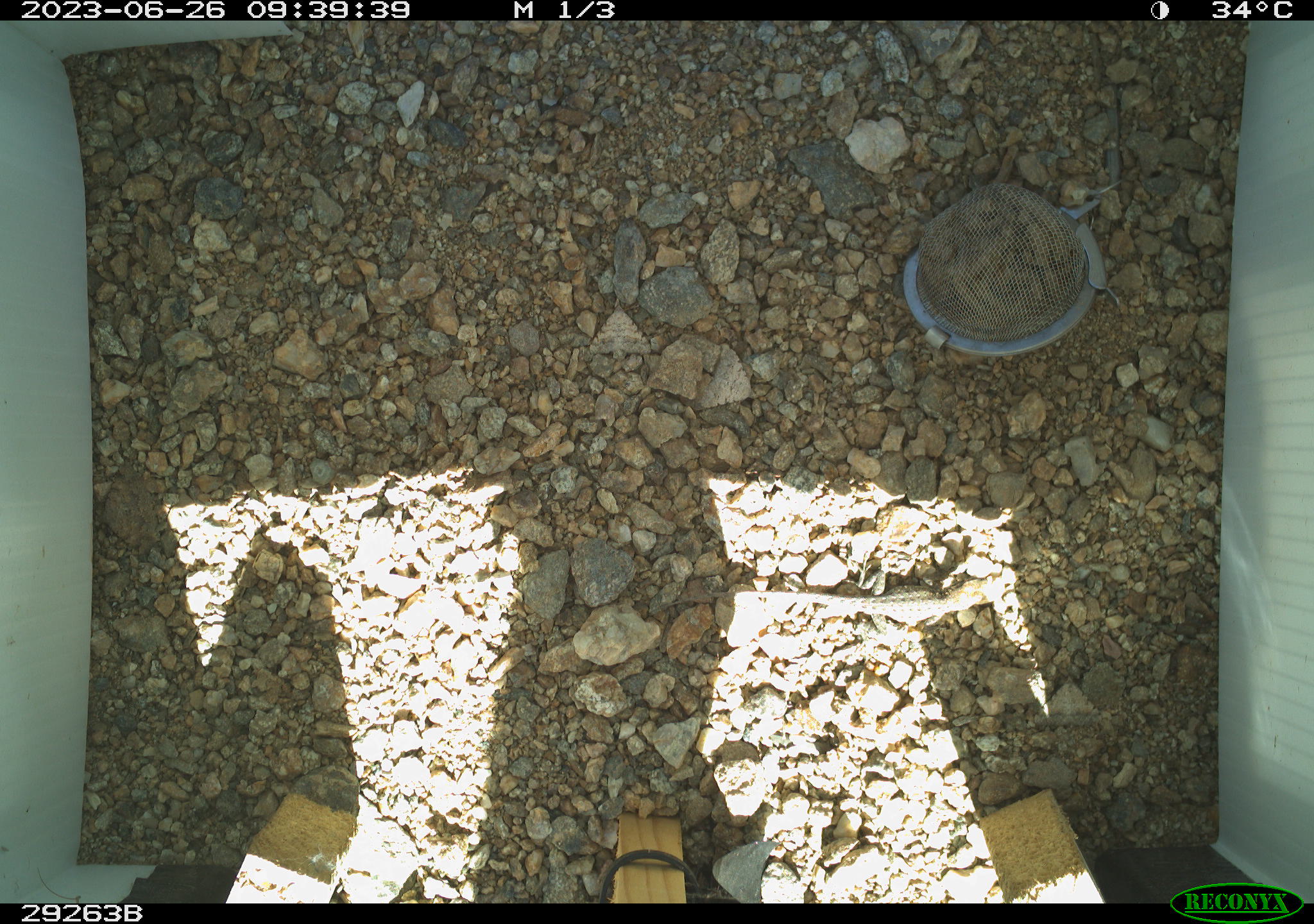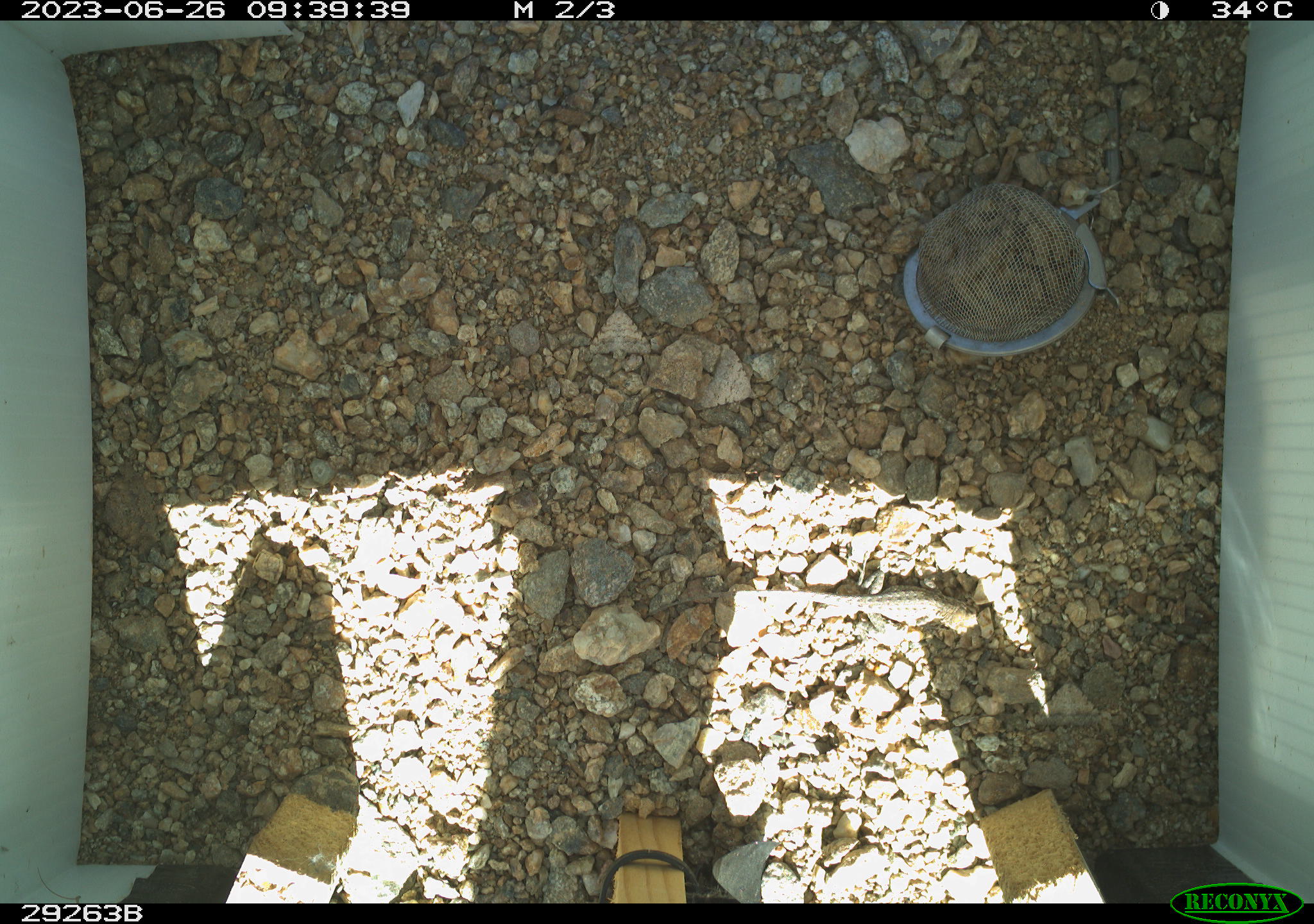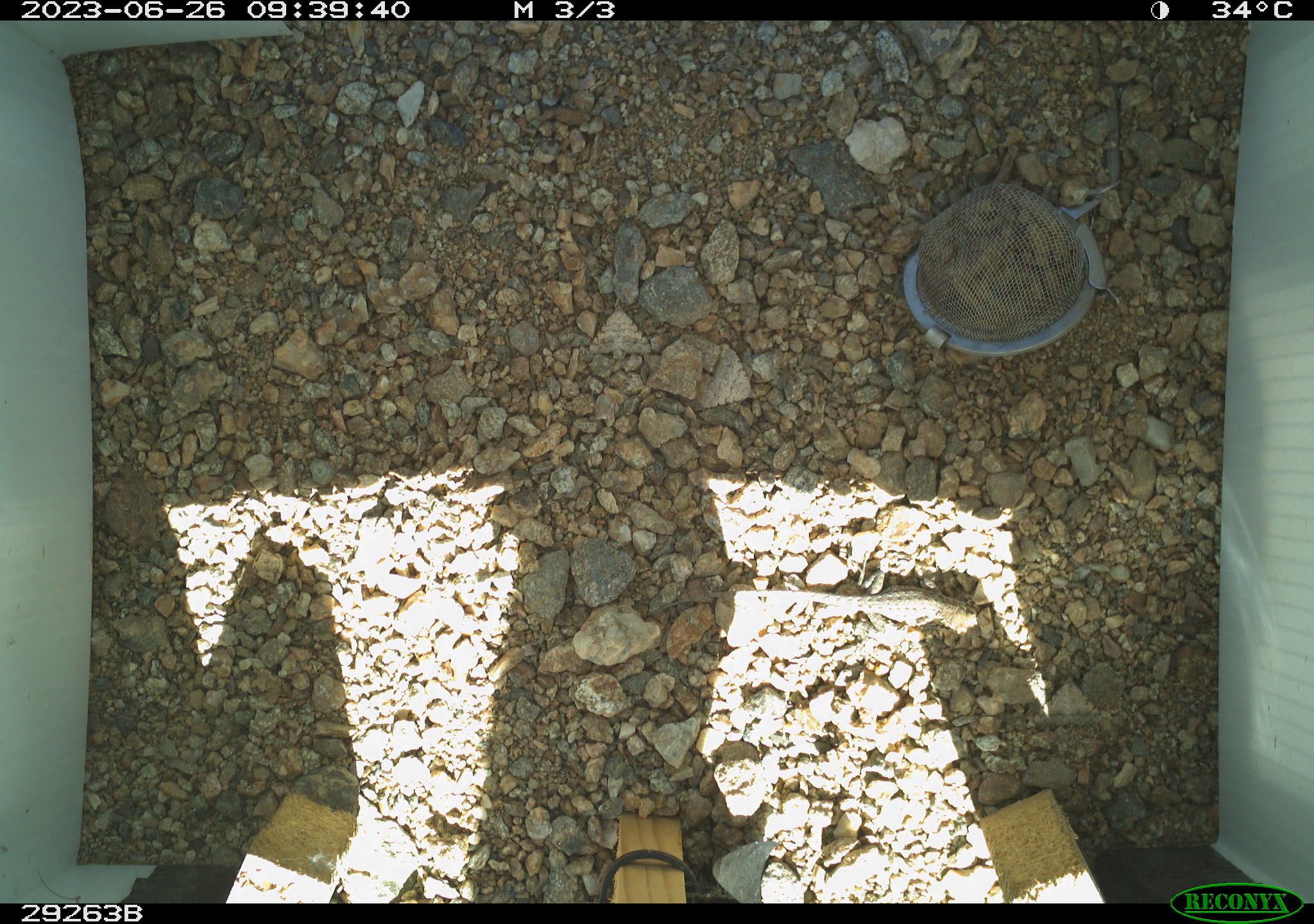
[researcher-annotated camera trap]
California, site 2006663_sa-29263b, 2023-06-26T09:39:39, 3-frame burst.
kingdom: Animalia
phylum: Chordata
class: Reptilia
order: Squamata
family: Teiidae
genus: Aspidoscelis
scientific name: Aspidoscelis tigris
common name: western whiptail